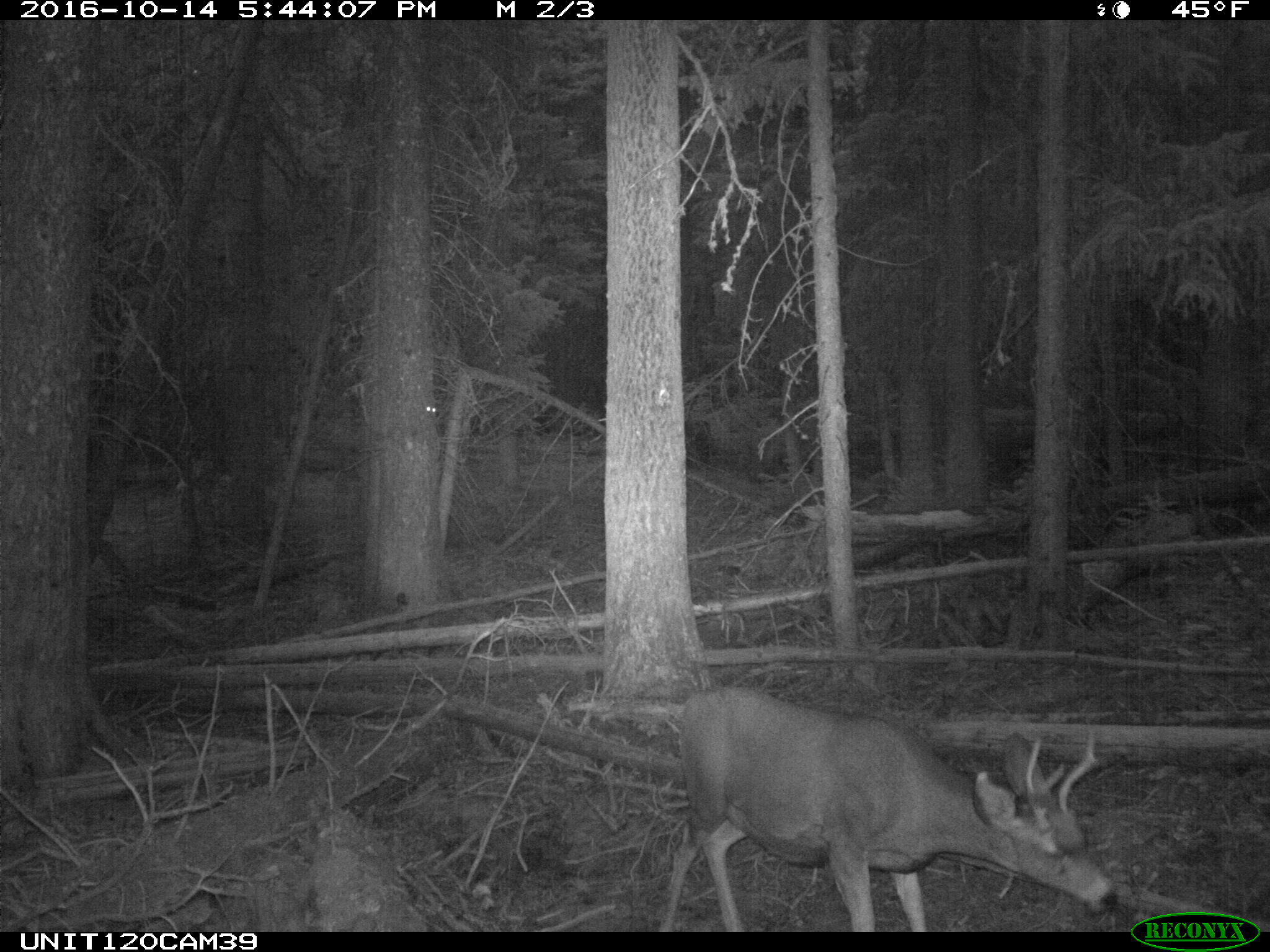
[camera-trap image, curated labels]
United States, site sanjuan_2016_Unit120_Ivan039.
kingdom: Animalia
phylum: Chordata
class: Mammalia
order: Artiodactyla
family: Cervidae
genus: Odocoileus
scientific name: Odocoileus hemionus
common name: mule deer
Odocoileus hemionus (mule deer).